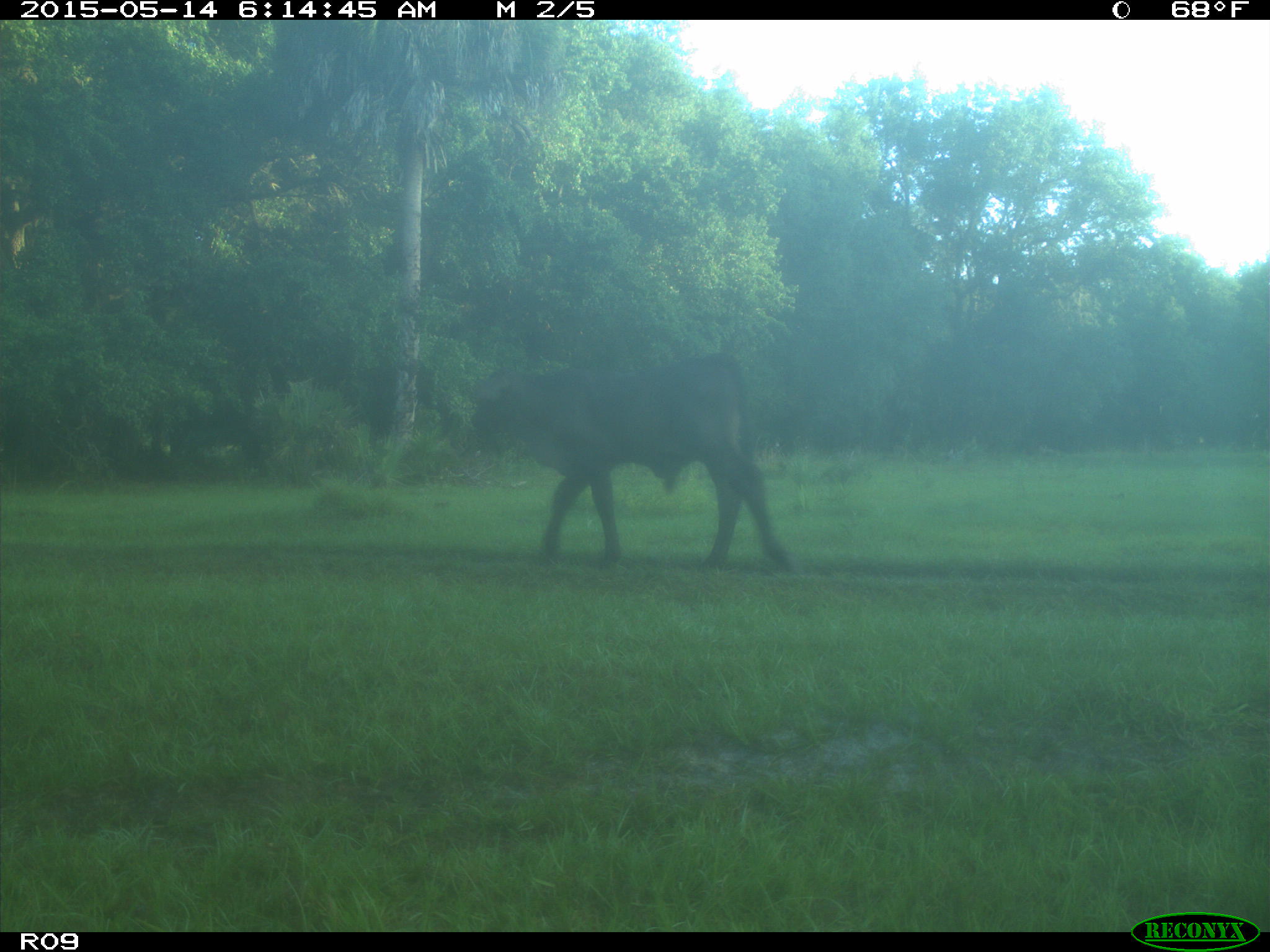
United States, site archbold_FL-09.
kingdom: Animalia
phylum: Chordata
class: Mammalia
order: Artiodactyla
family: Bovidae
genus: Bos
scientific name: Bos taurus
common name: domestic cow